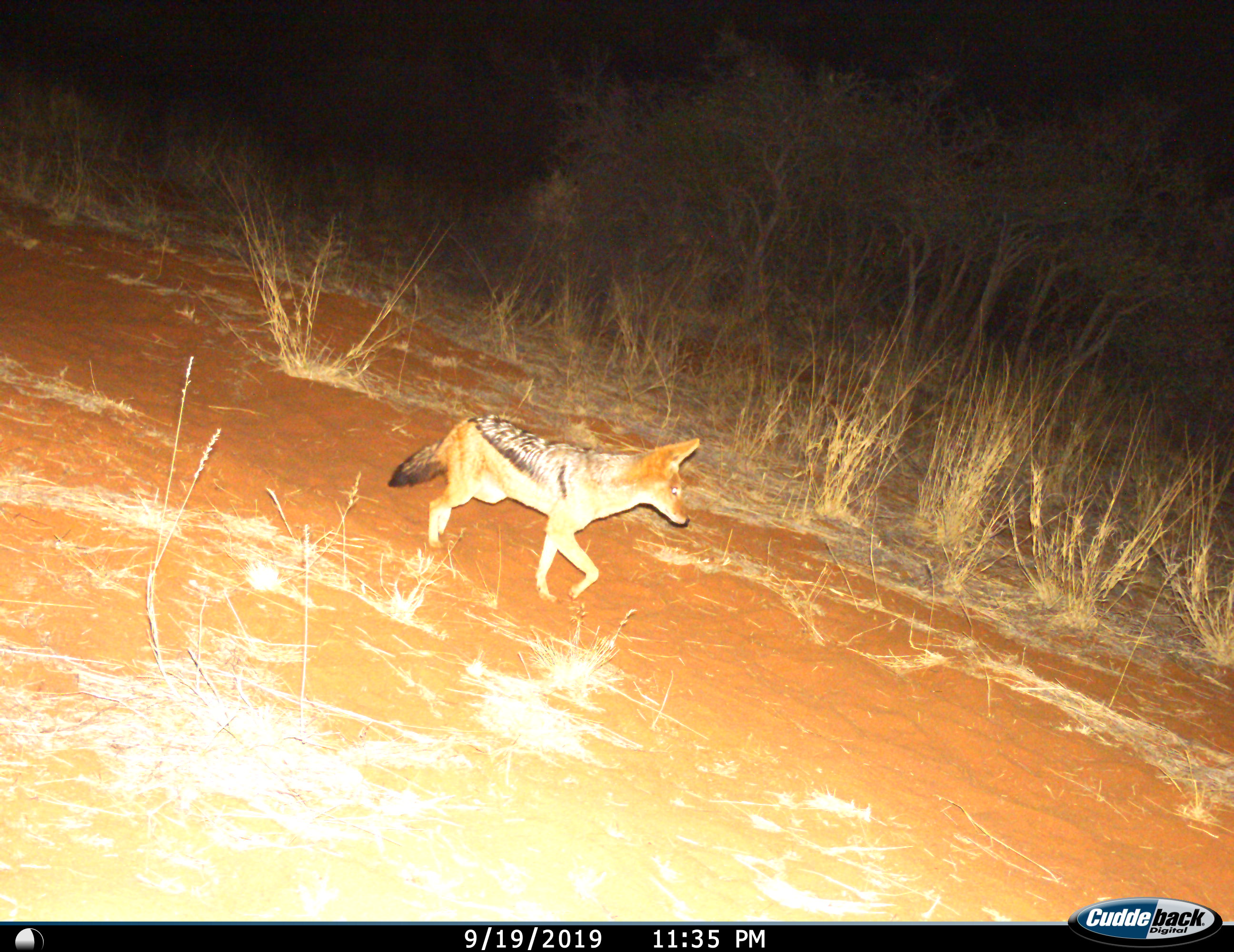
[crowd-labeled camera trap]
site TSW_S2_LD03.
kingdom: Animalia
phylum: Chordata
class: Mammalia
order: Carnivora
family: Canidae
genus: Lupulella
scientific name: Lupulella mesomelas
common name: black-backed jackal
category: jackalblackbacked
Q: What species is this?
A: Jackalblackbacked (black-backed jackal) (Lupulella mesomelas).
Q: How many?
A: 1.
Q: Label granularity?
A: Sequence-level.